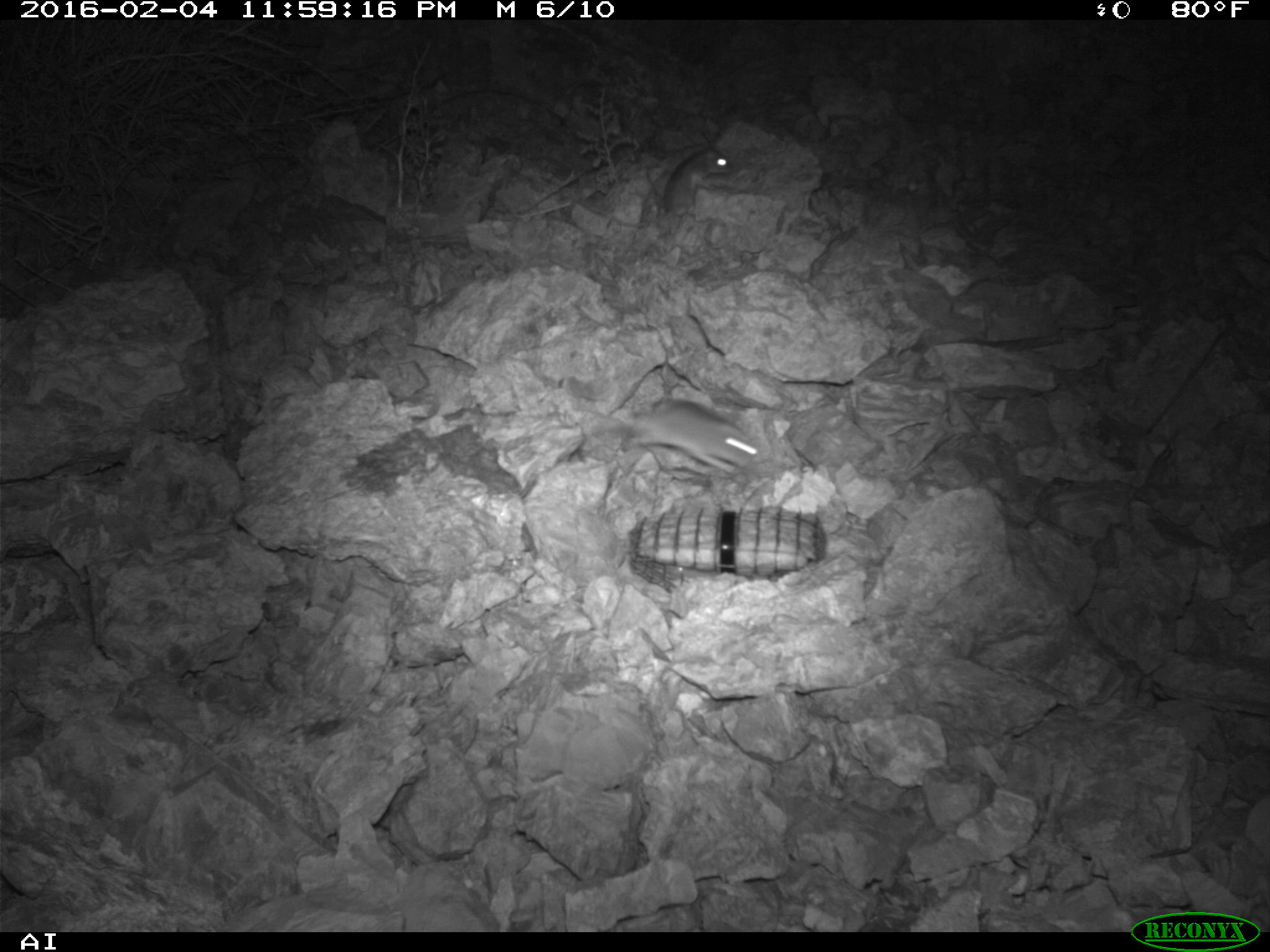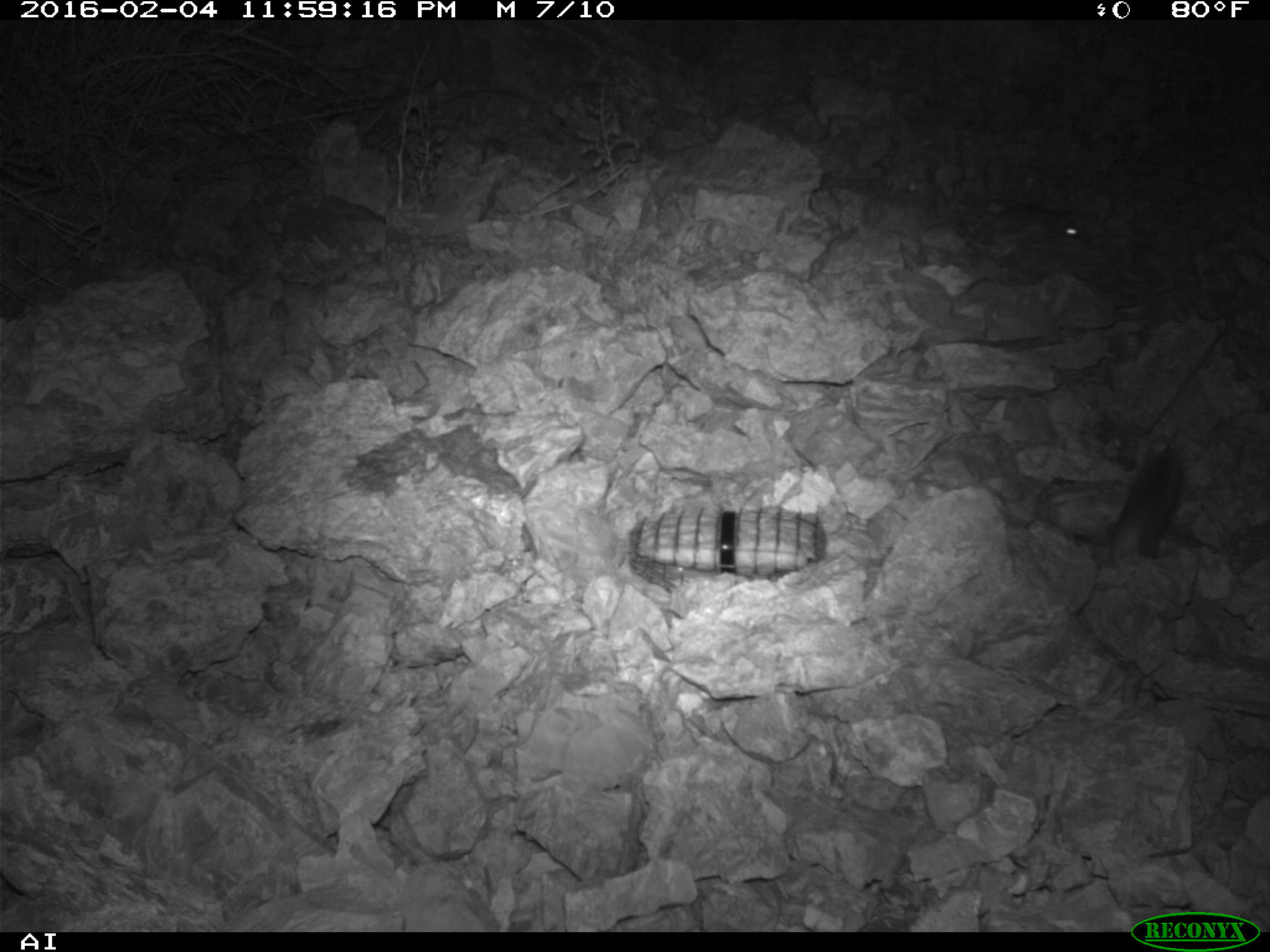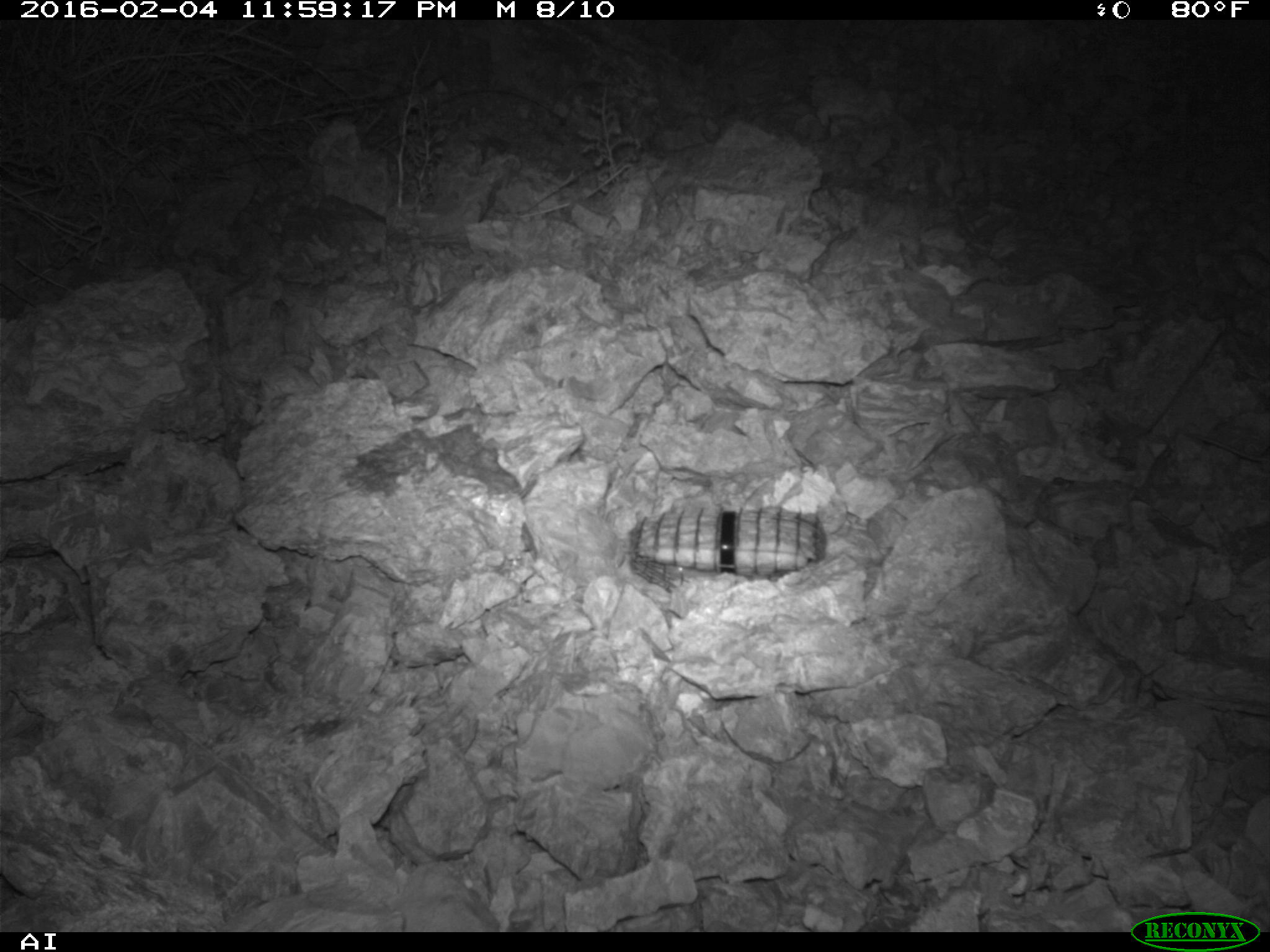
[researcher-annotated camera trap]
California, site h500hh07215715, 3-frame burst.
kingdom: Animalia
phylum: Chordata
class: Mammalia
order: Rodentia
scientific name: Rodentia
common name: rodent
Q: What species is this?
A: Rodent (Rodentia).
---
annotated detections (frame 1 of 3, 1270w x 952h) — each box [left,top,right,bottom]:
rodent: [618,395,757,473]; [661,144,734,216]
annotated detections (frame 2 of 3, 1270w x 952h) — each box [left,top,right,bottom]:
rodent: [1109,444,1181,566]; [941,206,1081,240]